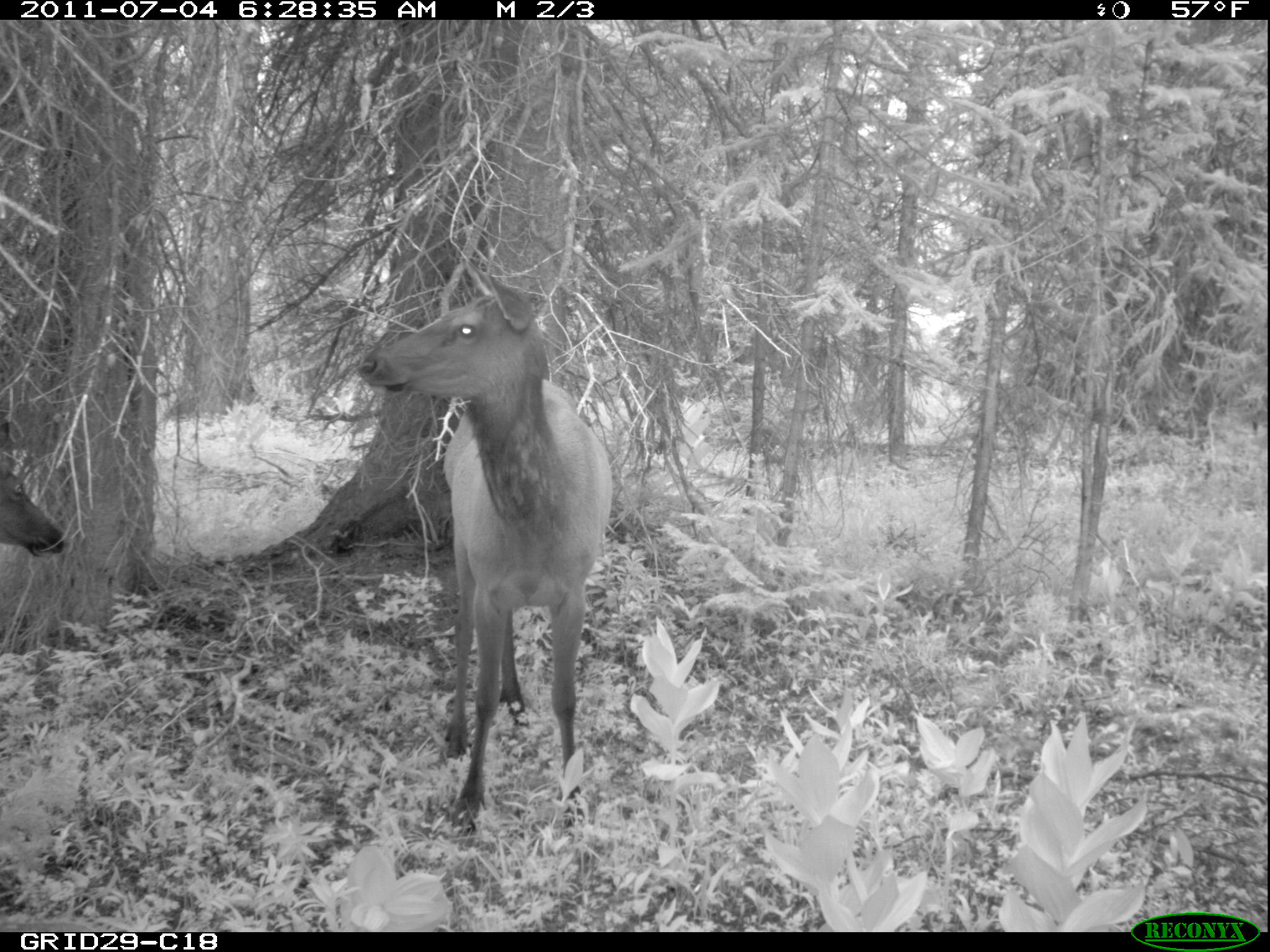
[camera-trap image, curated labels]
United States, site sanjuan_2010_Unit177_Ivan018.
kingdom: Animalia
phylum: Chordata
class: Mammalia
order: Artiodactyla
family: Cervidae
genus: Cervus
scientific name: Cervus elaphus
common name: red deer